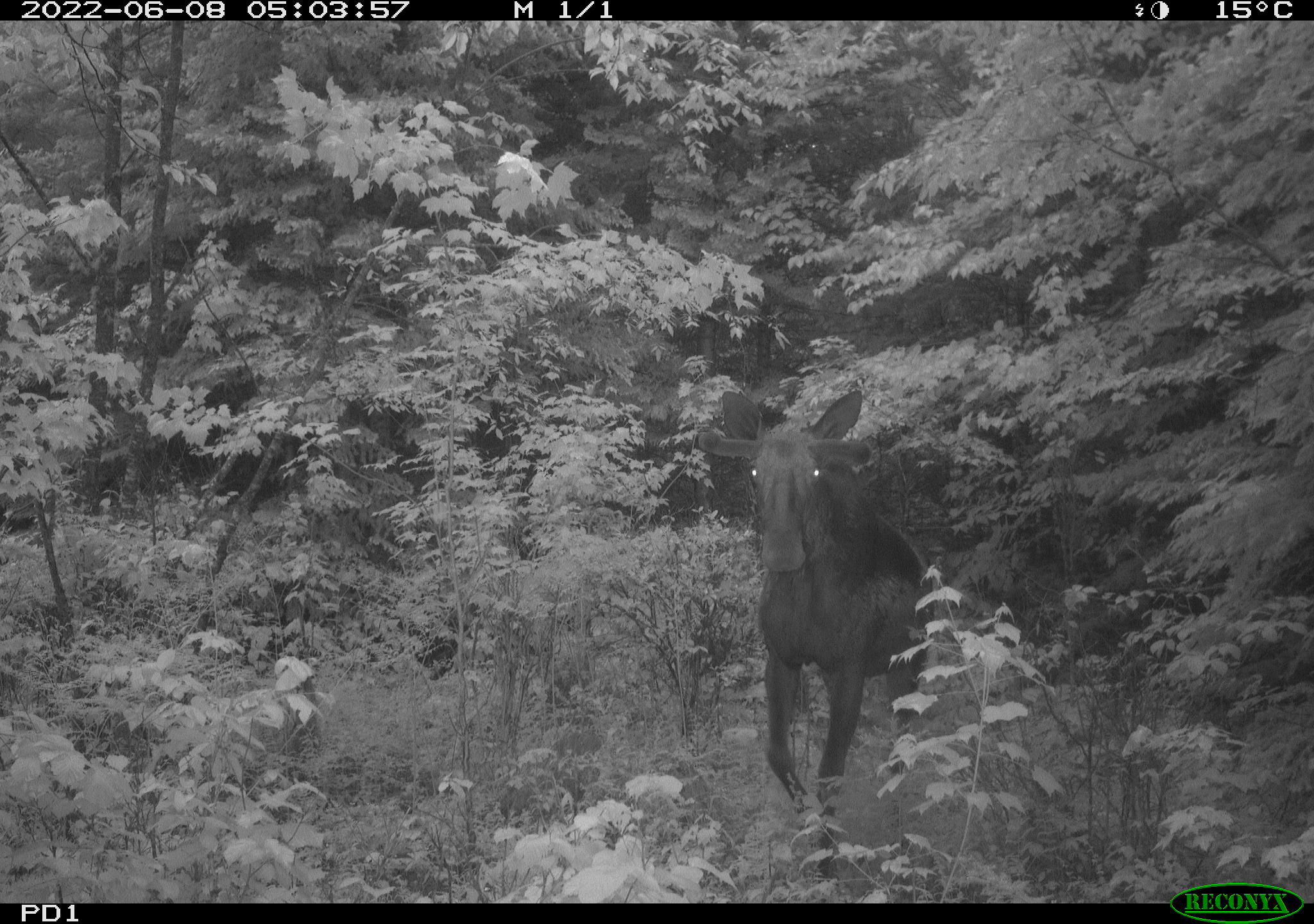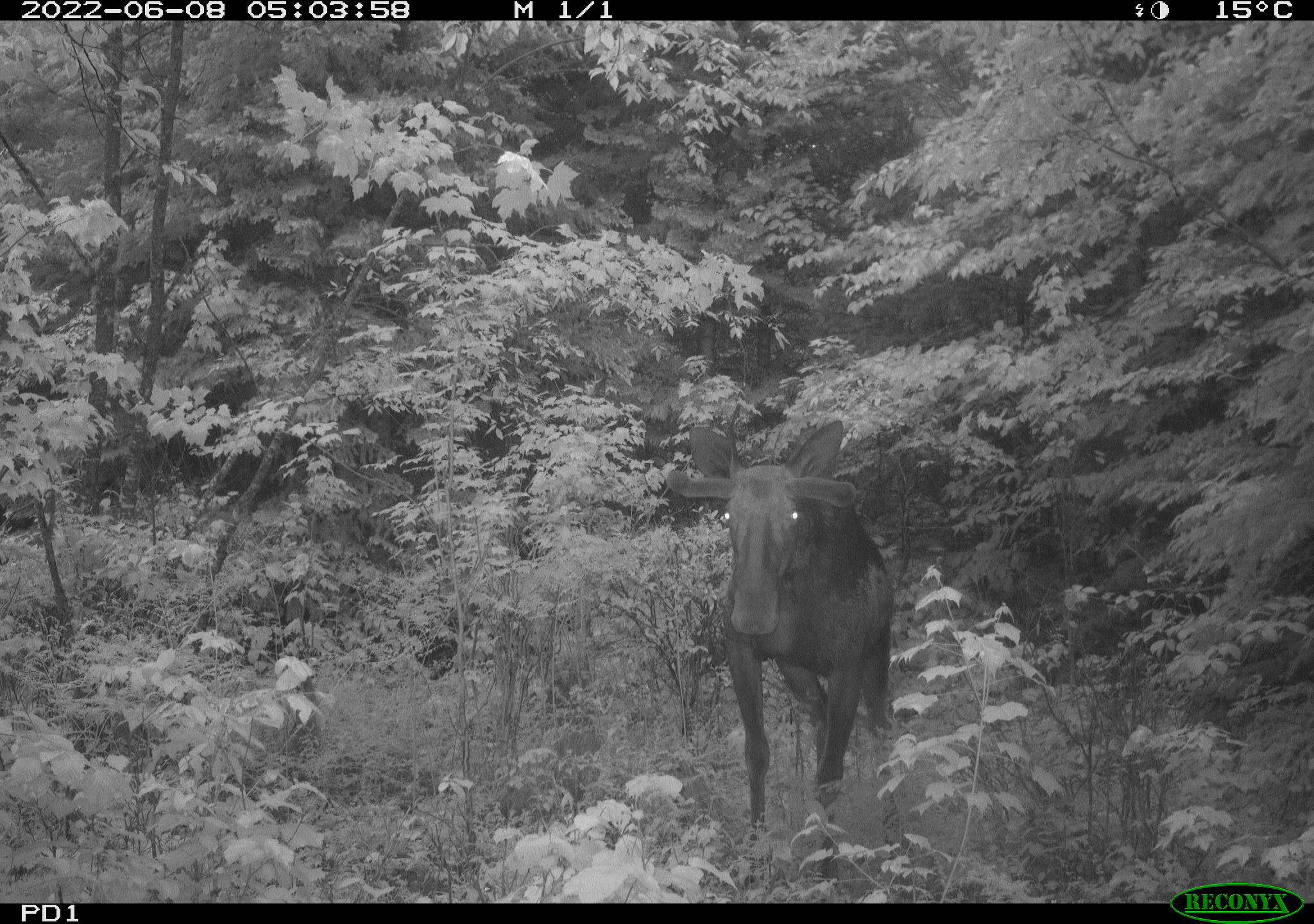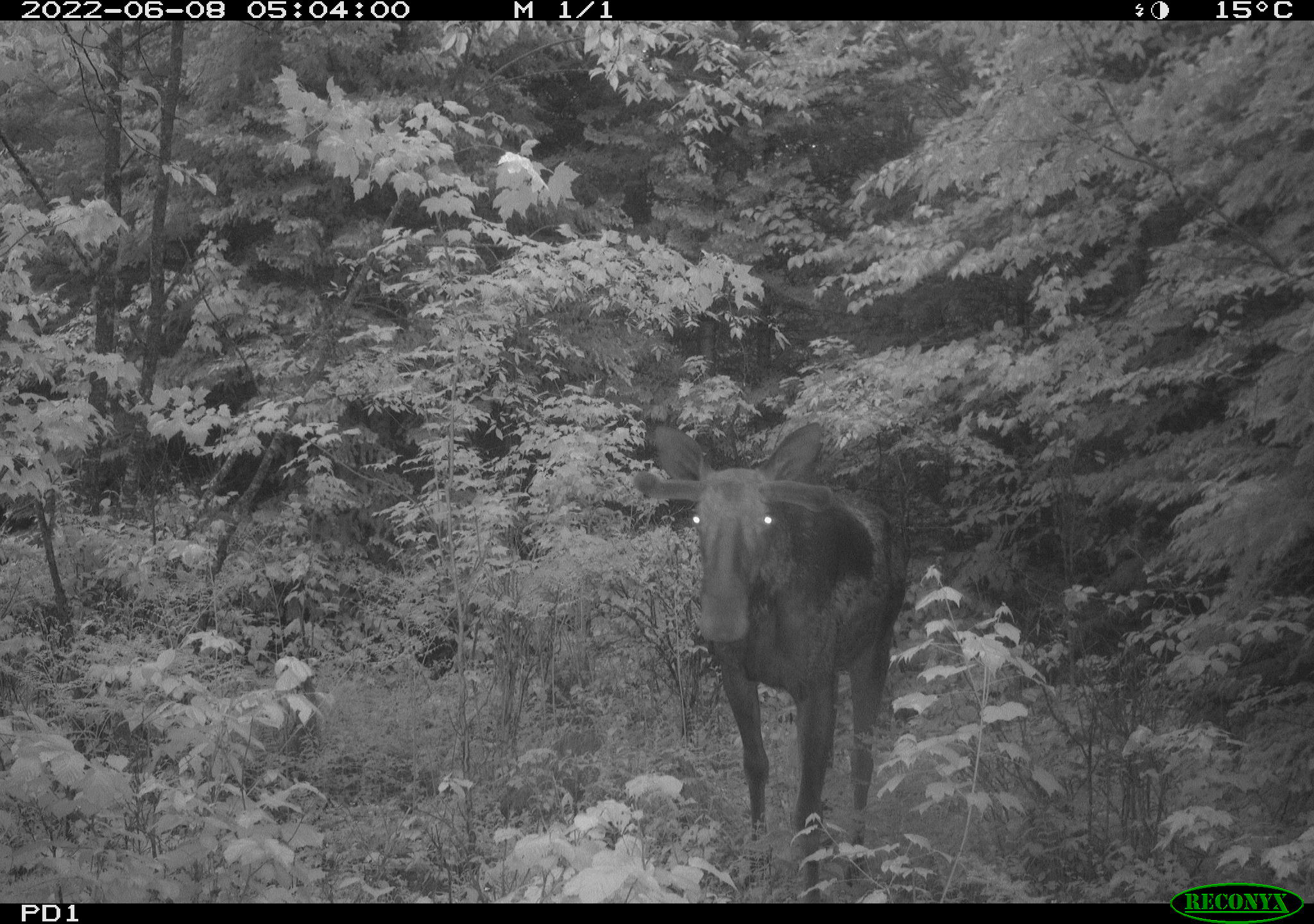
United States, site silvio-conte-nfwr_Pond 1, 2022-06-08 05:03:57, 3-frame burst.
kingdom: Animalia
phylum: Chordata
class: Mammalia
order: Artiodactyla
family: Cervidae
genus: Alces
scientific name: Alces alces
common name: moose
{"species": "moose (Alces alces)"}